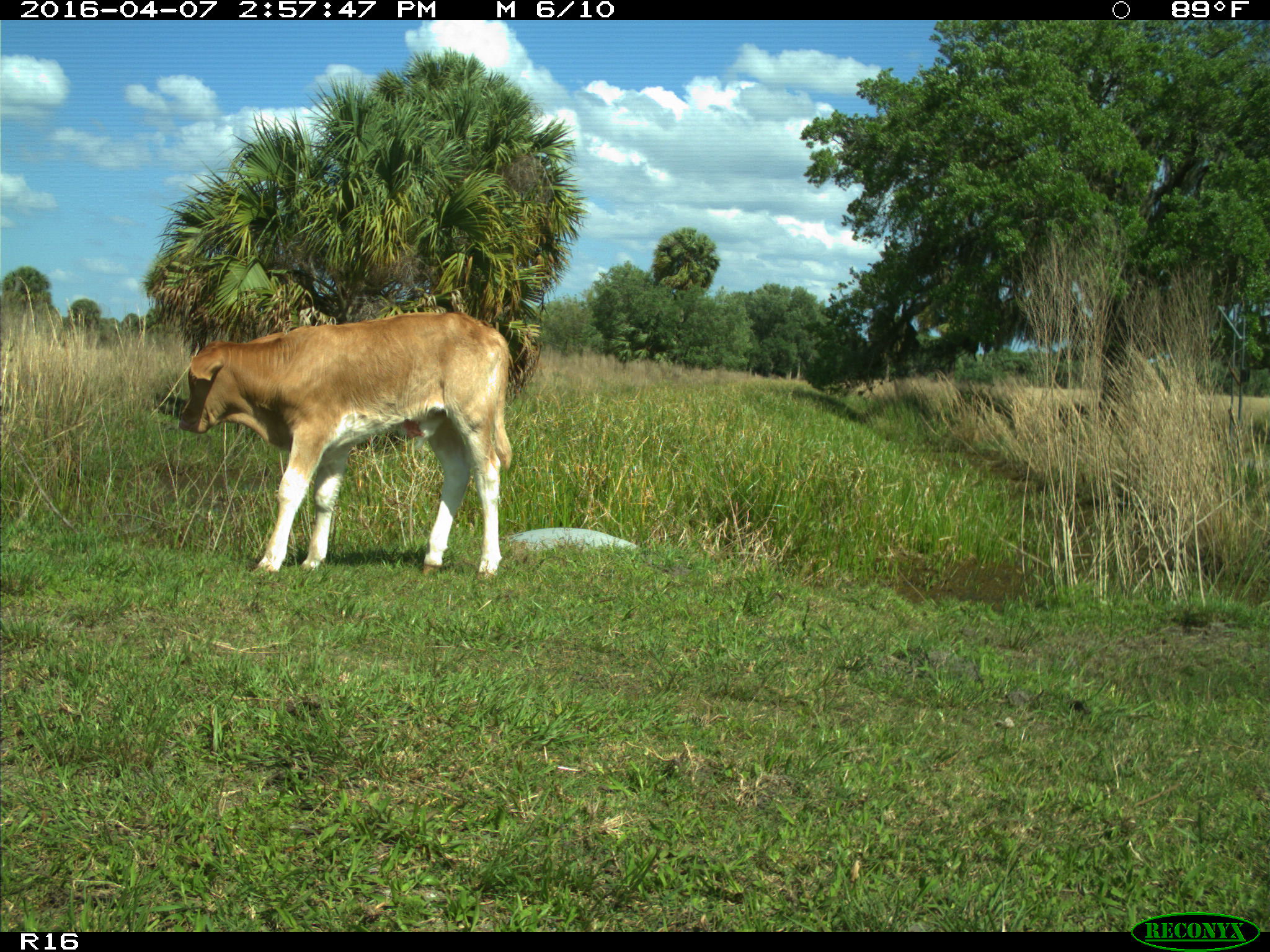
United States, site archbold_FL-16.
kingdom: Animalia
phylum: Chordata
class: Mammalia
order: Artiodactyla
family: Bovidae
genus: Bos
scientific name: Bos taurus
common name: domestic cow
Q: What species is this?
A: Bos taurus (domestic cow).